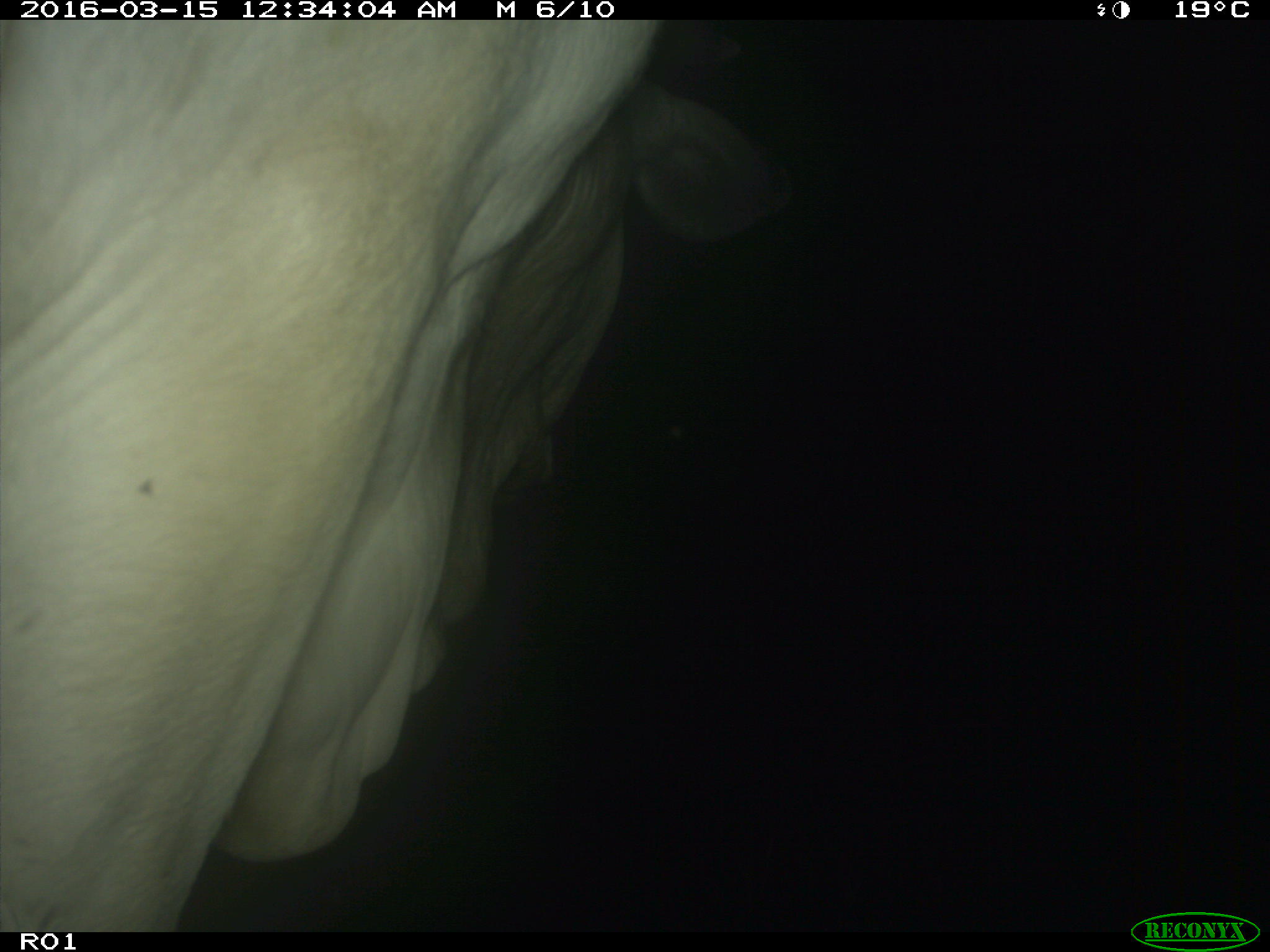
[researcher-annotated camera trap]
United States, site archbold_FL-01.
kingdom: Animalia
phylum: Chordata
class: Mammalia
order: Artiodactyla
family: Bovidae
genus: Bos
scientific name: Bos taurus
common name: domestic cow